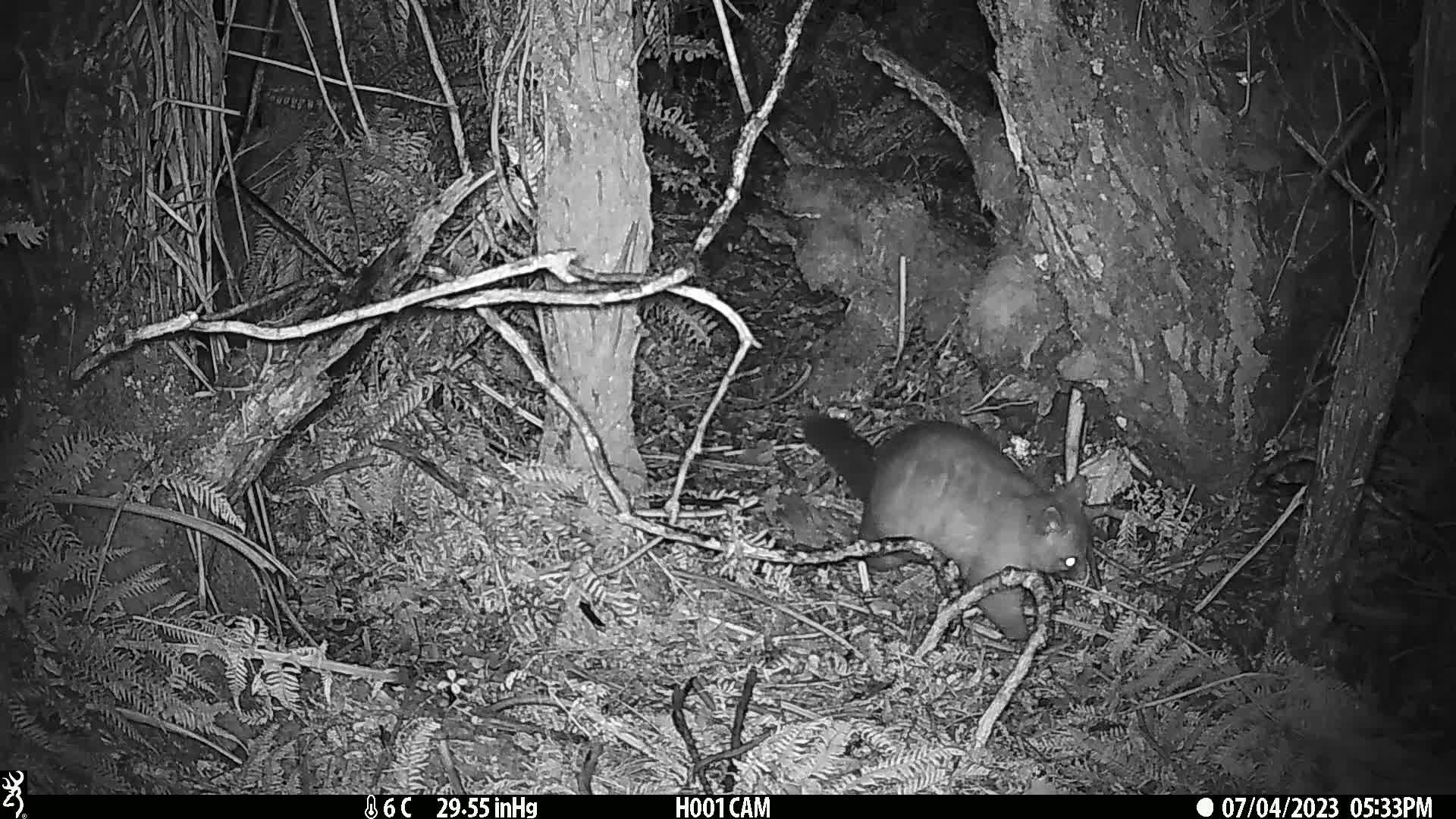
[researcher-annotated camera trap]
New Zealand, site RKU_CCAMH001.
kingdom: Animalia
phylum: Chordata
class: Mammalia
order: Diprotodontia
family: Phalangeridae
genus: Trichosurus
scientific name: Trichosurus vulpecula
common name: common brushtail possum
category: possum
Possum (common brushtail possum) (Trichosurus vulpecula).